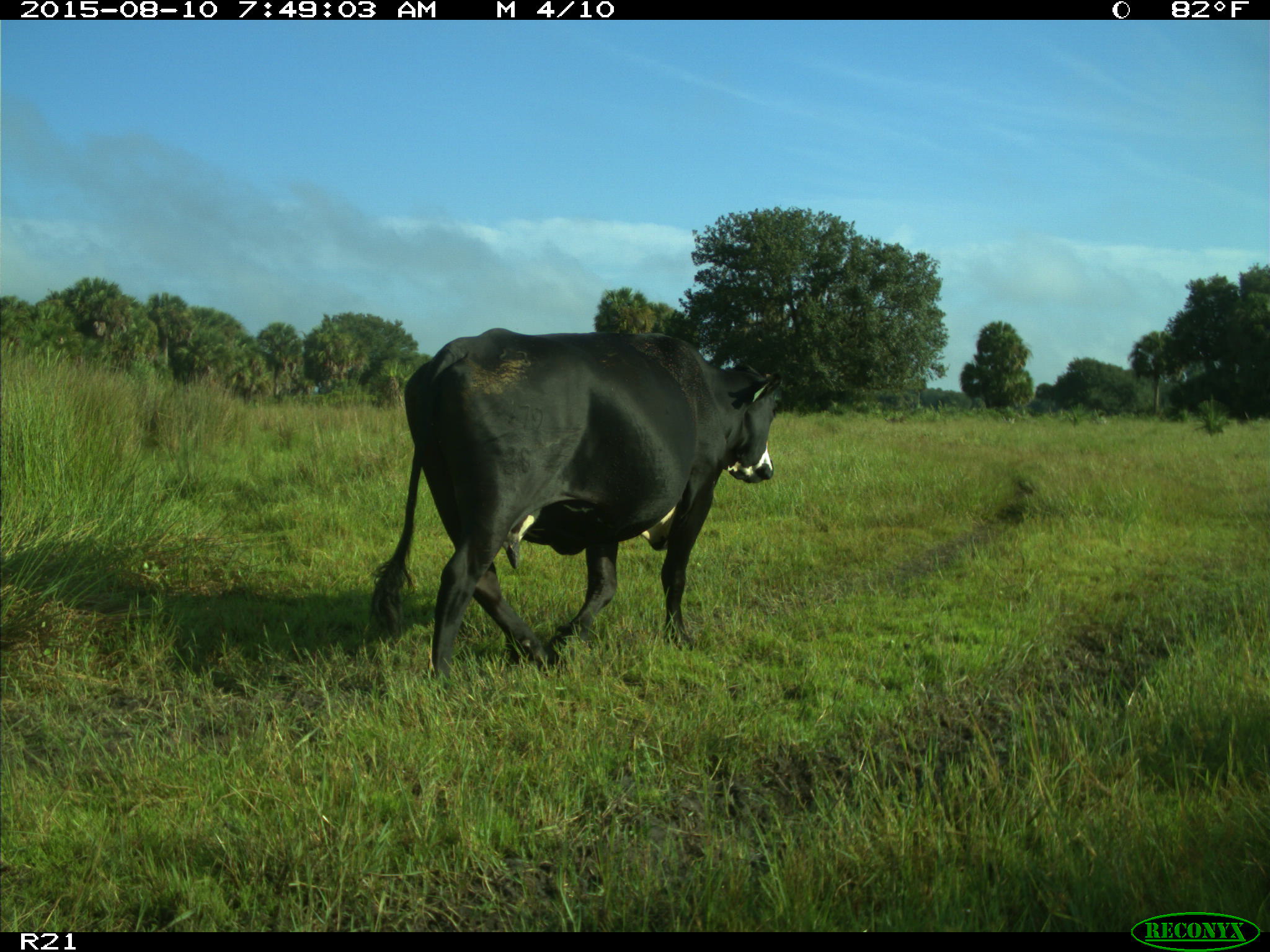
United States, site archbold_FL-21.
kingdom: Animalia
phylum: Chordata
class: Mammalia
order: Artiodactyla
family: Bovidae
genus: Bos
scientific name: Bos taurus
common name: domestic cow